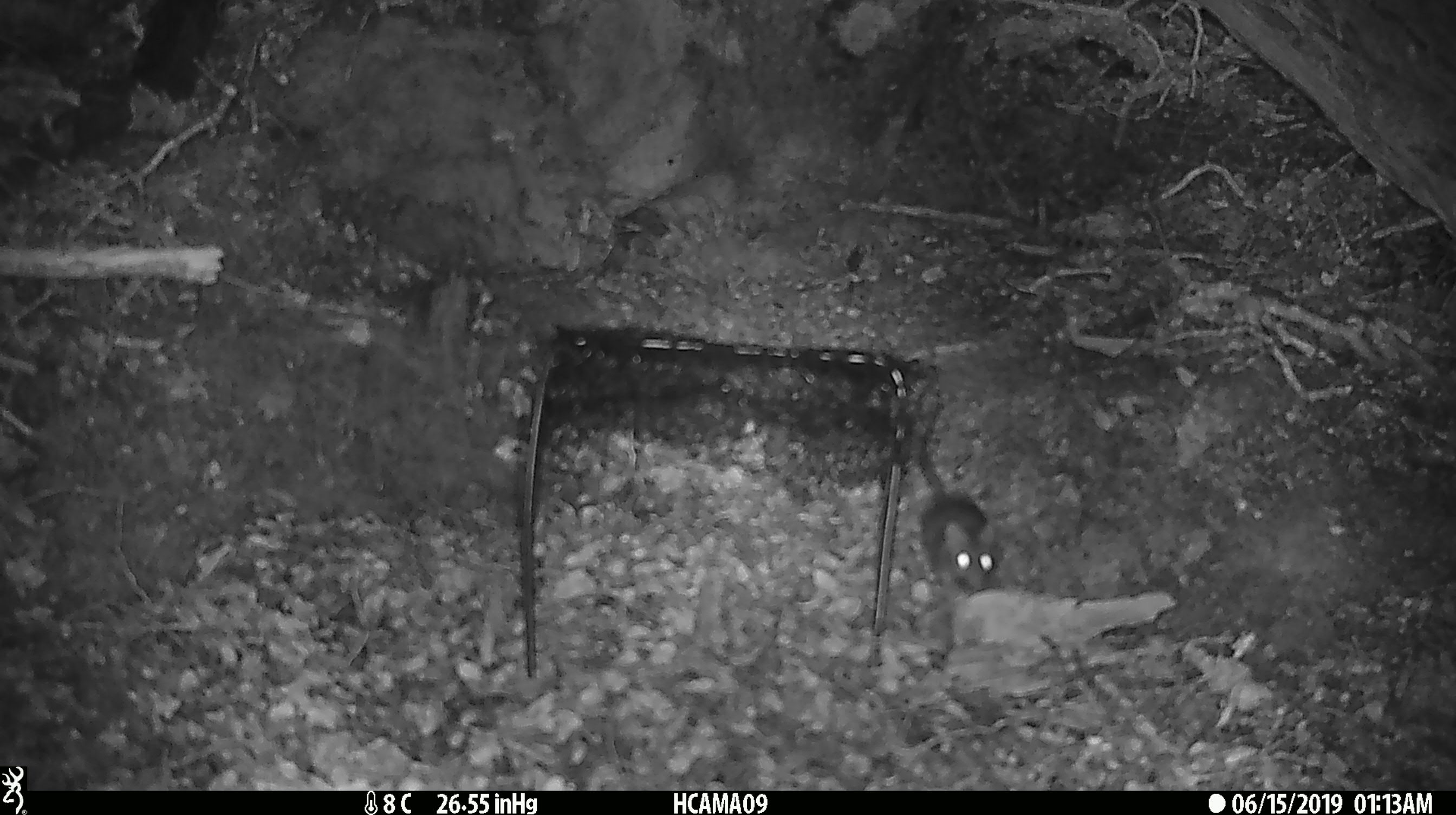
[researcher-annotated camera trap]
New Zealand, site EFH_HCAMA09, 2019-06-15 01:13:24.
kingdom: Animalia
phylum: Chordata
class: Mammalia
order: Rodentia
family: Muridae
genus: Rattus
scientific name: Rattus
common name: rat